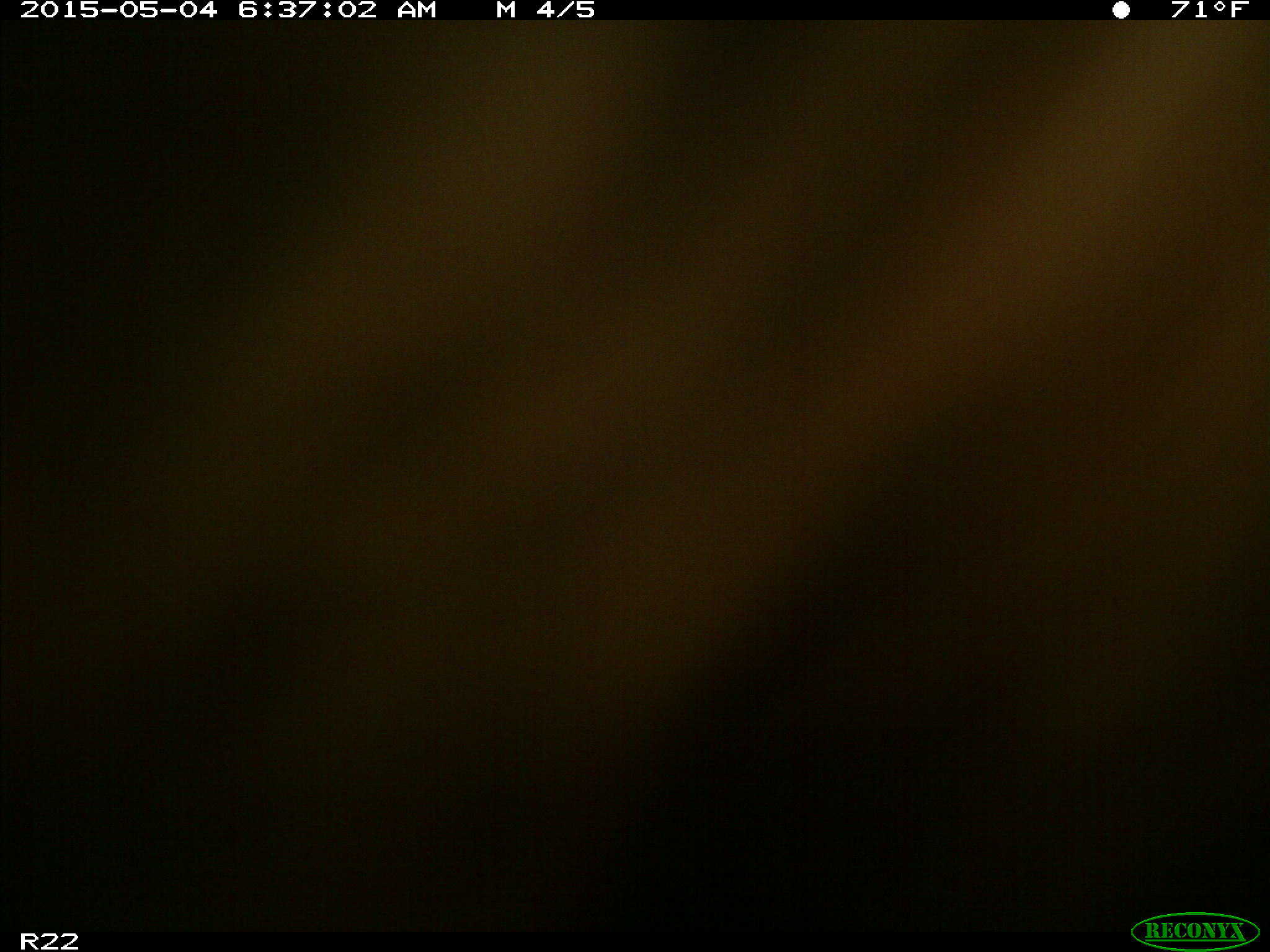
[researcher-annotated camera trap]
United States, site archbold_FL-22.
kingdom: Animalia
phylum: Chordata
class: Mammalia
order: Artiodactyla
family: Bovidae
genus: Bos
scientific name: Bos taurus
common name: domestic cow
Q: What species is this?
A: Bos taurus (domestic cow).